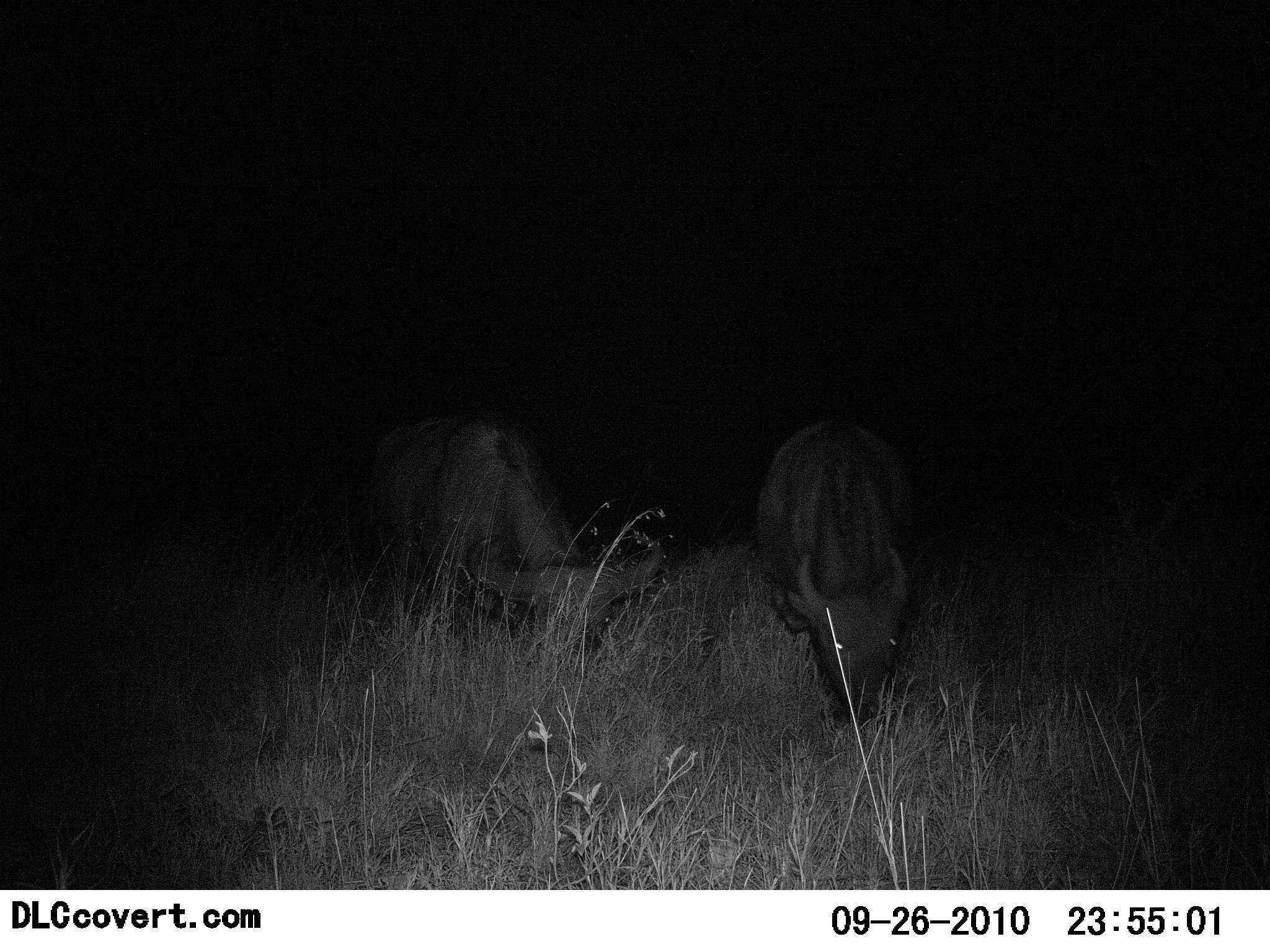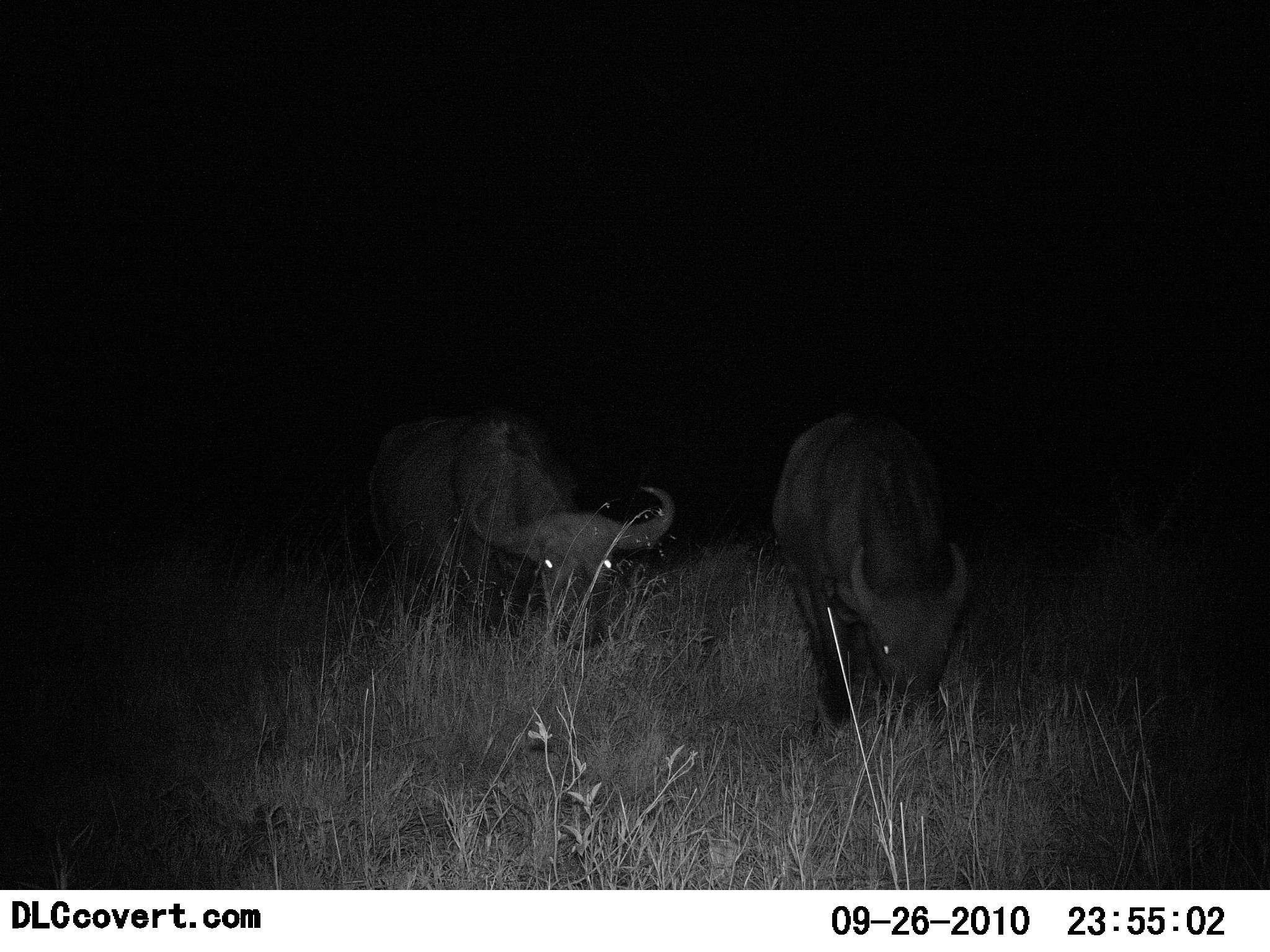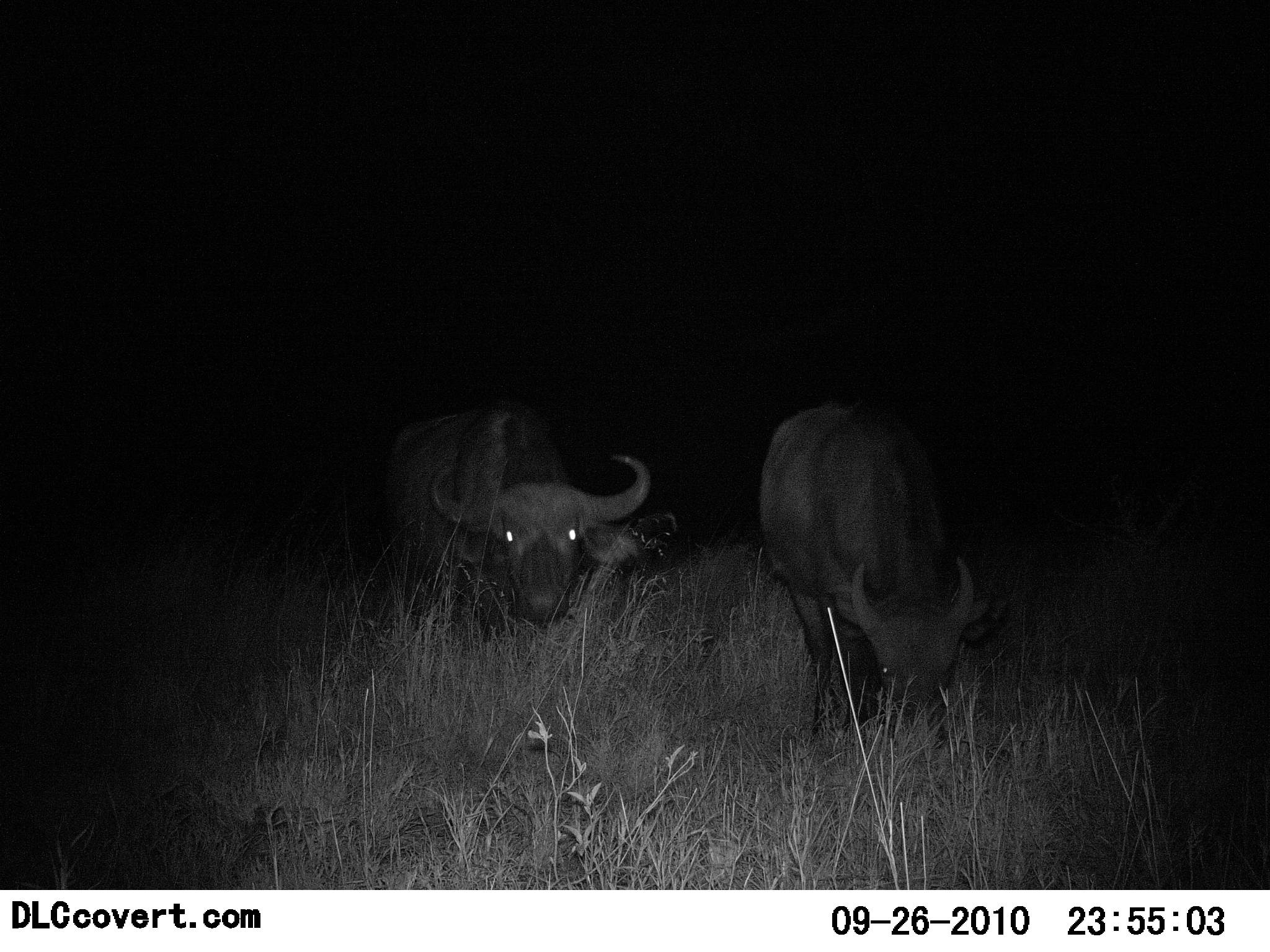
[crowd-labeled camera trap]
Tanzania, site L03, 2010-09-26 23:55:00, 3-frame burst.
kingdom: Animalia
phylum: Chordata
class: Mammalia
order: Artiodactyla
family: Bovidae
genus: Syncerus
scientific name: Syncerus caffer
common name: cape buffalo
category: buffalo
Buffalo (cape buffalo) (Syncerus caffer), count 2. Behavior (volunteer vote fractions): standing 50%, resting 0%, moving 25%, interacting 0%. Young present (vote fraction): 25%. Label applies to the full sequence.